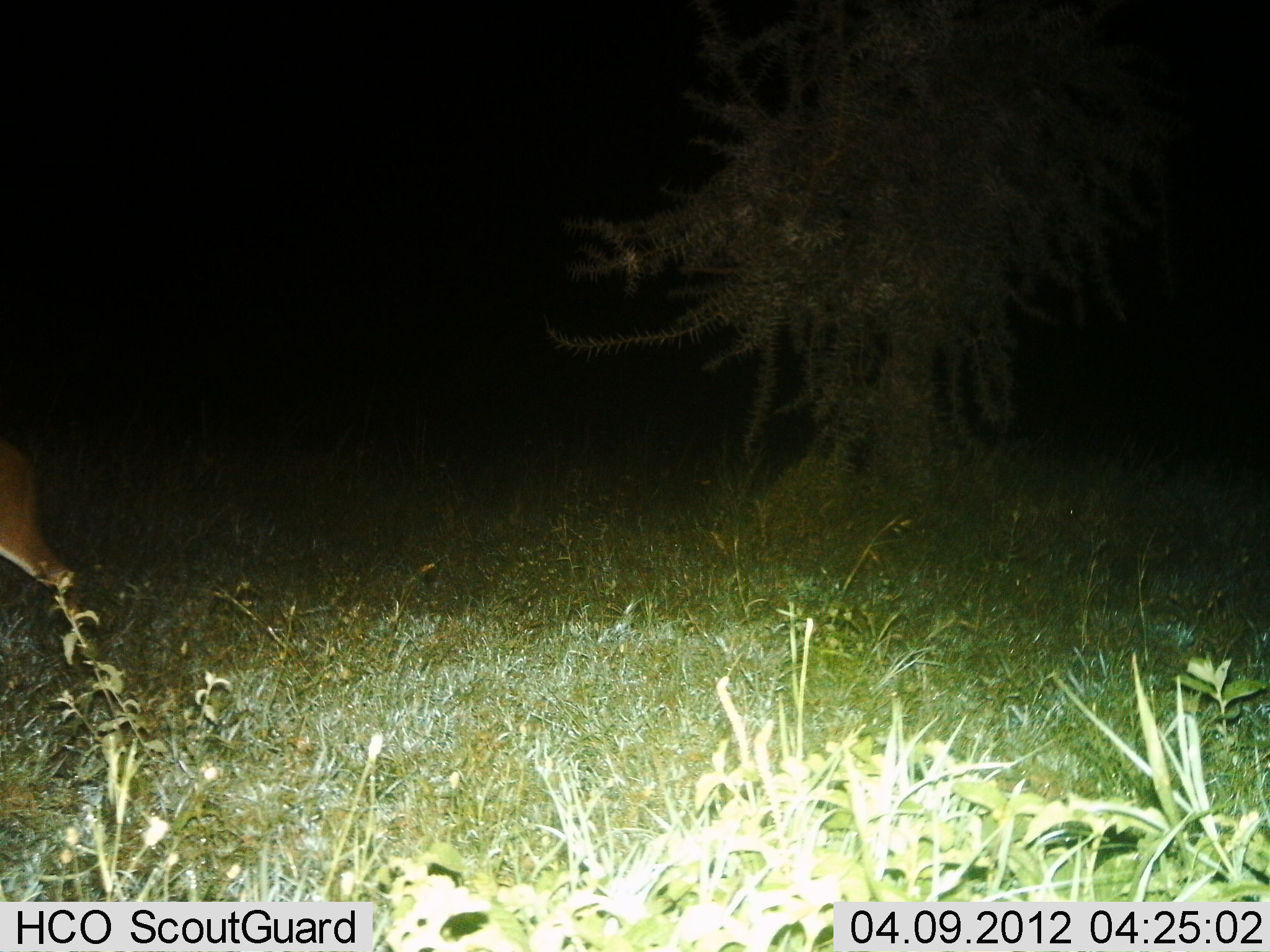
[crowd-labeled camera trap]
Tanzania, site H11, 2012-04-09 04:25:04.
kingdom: Animalia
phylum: Chordata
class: Mammalia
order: Artiodactyla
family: Bovidae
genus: Redunca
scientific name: Redunca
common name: reedbuck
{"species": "reedbuck (Redunca)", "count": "1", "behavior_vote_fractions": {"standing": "17%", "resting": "0%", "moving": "83%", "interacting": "0%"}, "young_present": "0%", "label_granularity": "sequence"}